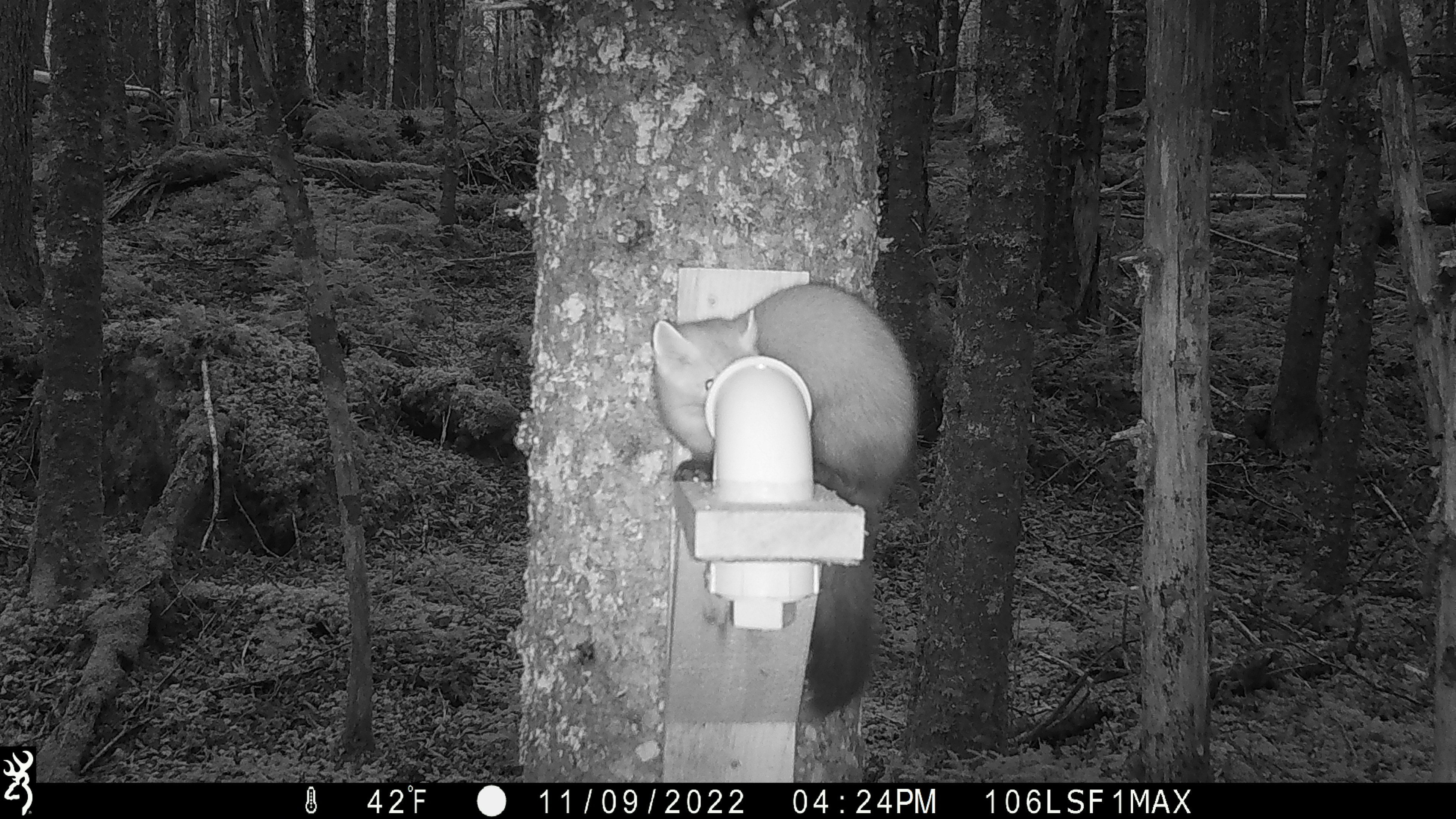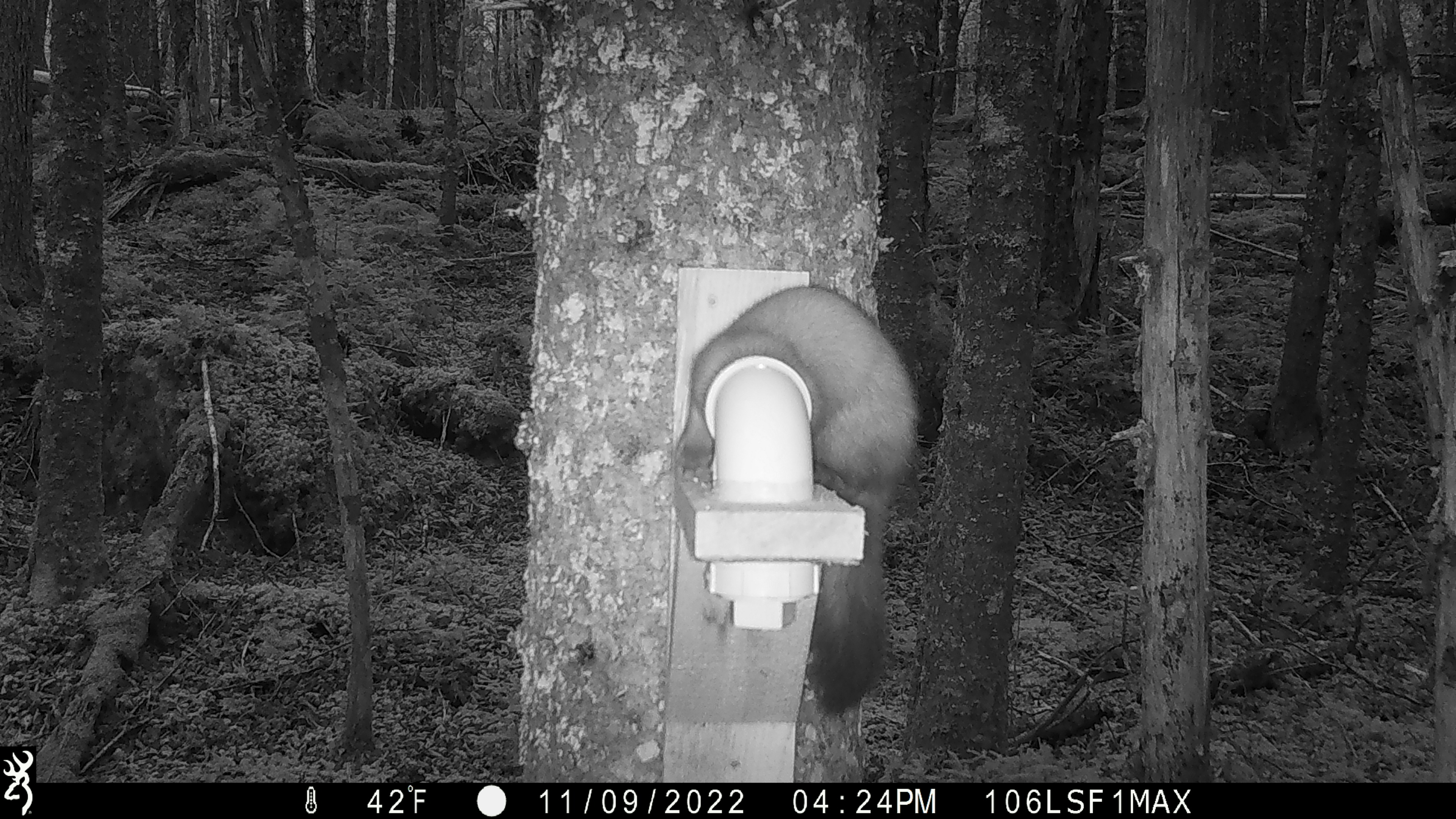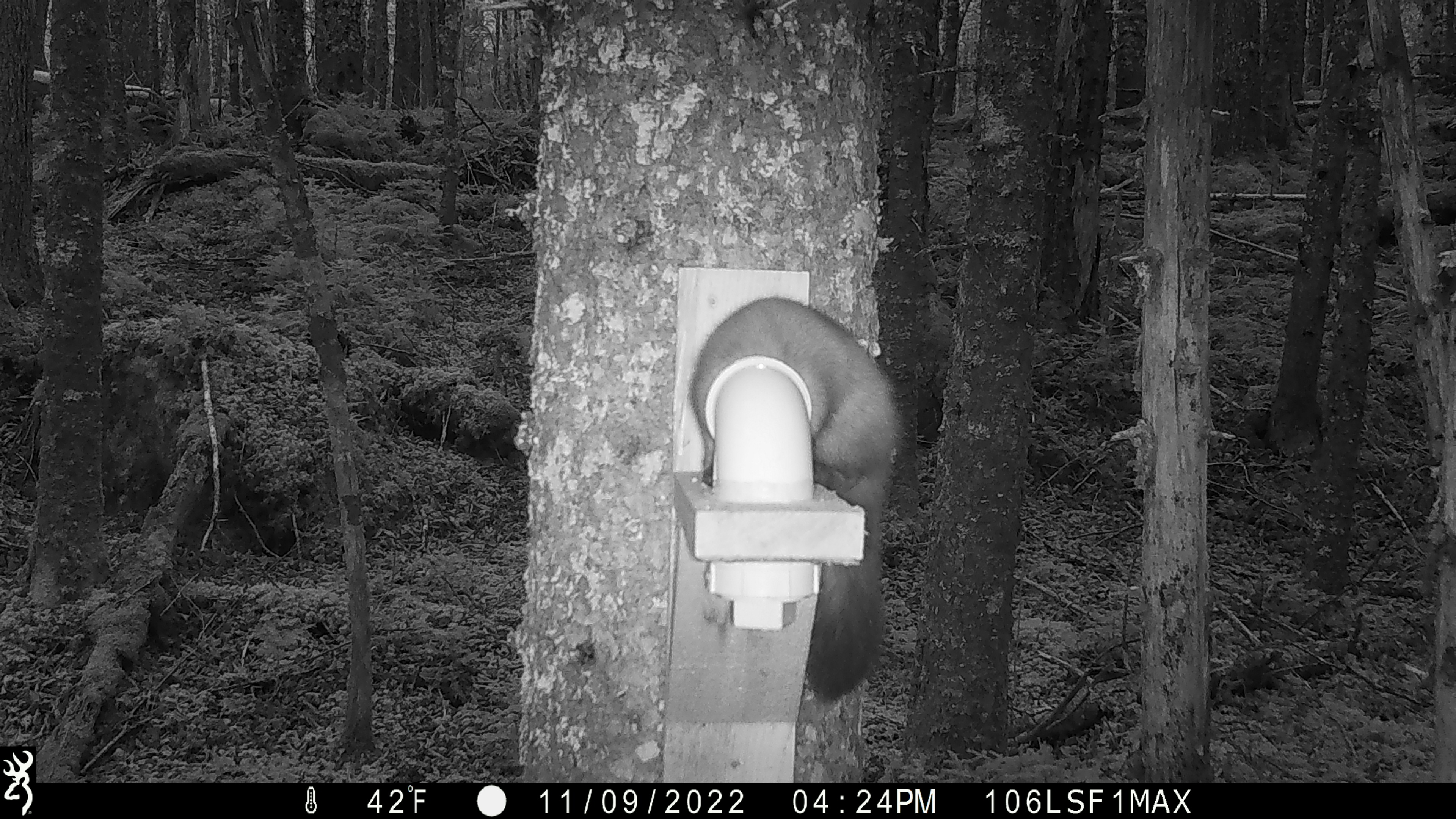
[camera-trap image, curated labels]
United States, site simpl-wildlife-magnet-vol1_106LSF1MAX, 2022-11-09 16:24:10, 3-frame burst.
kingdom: Animalia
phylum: Chordata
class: Mammalia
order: Carnivora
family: Mustelidae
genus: Martes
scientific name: Martes americana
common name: american marten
American marten (Martes americana).